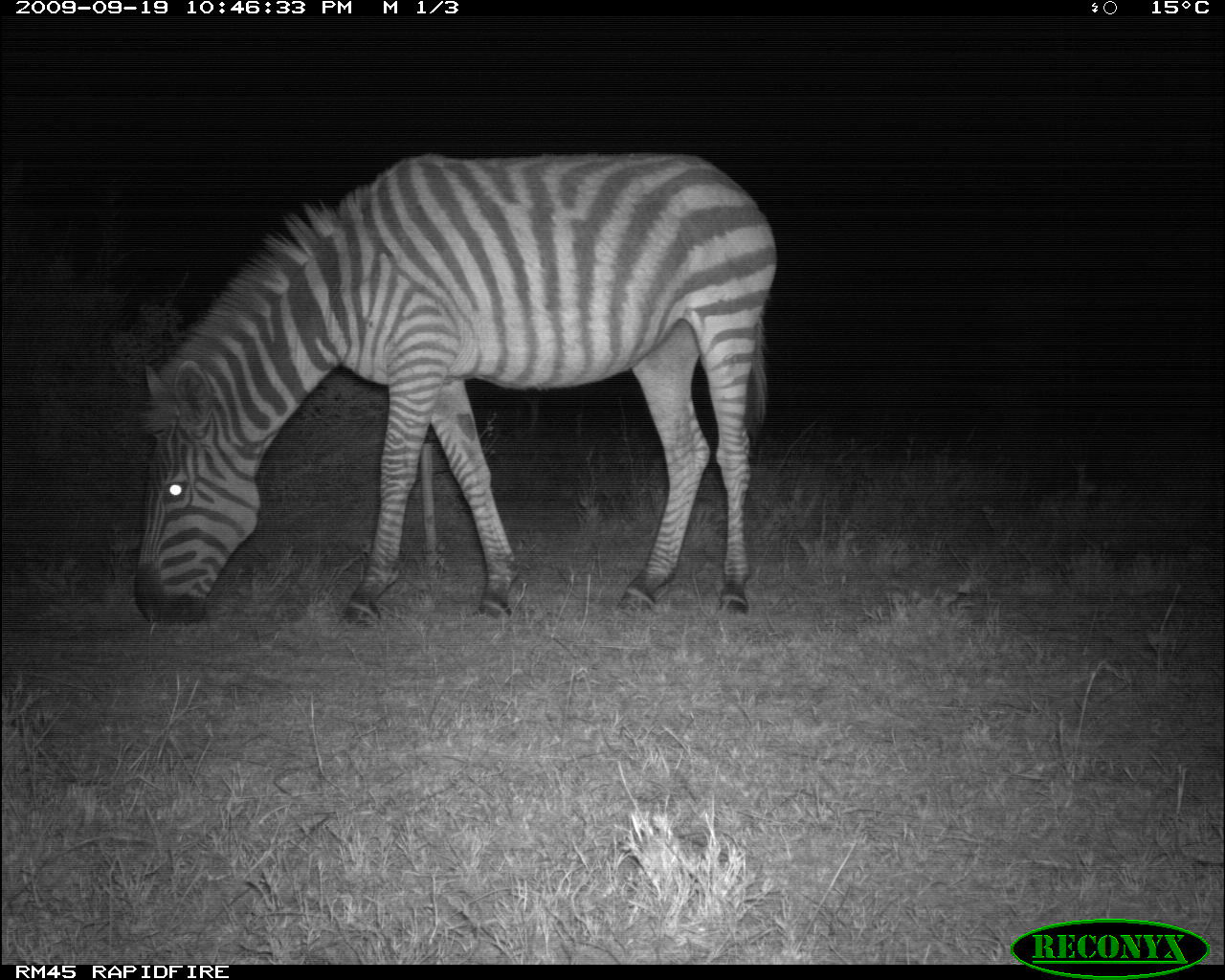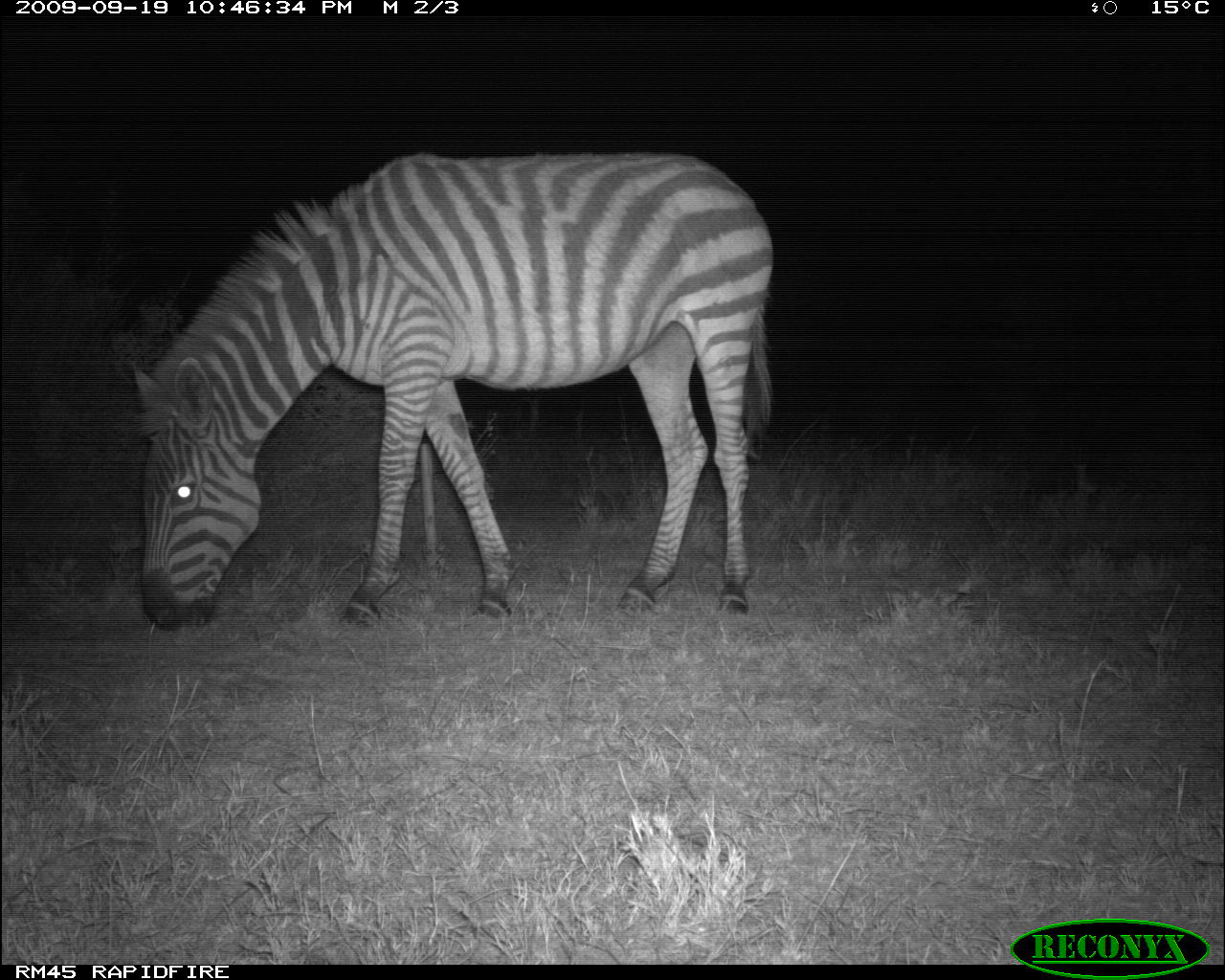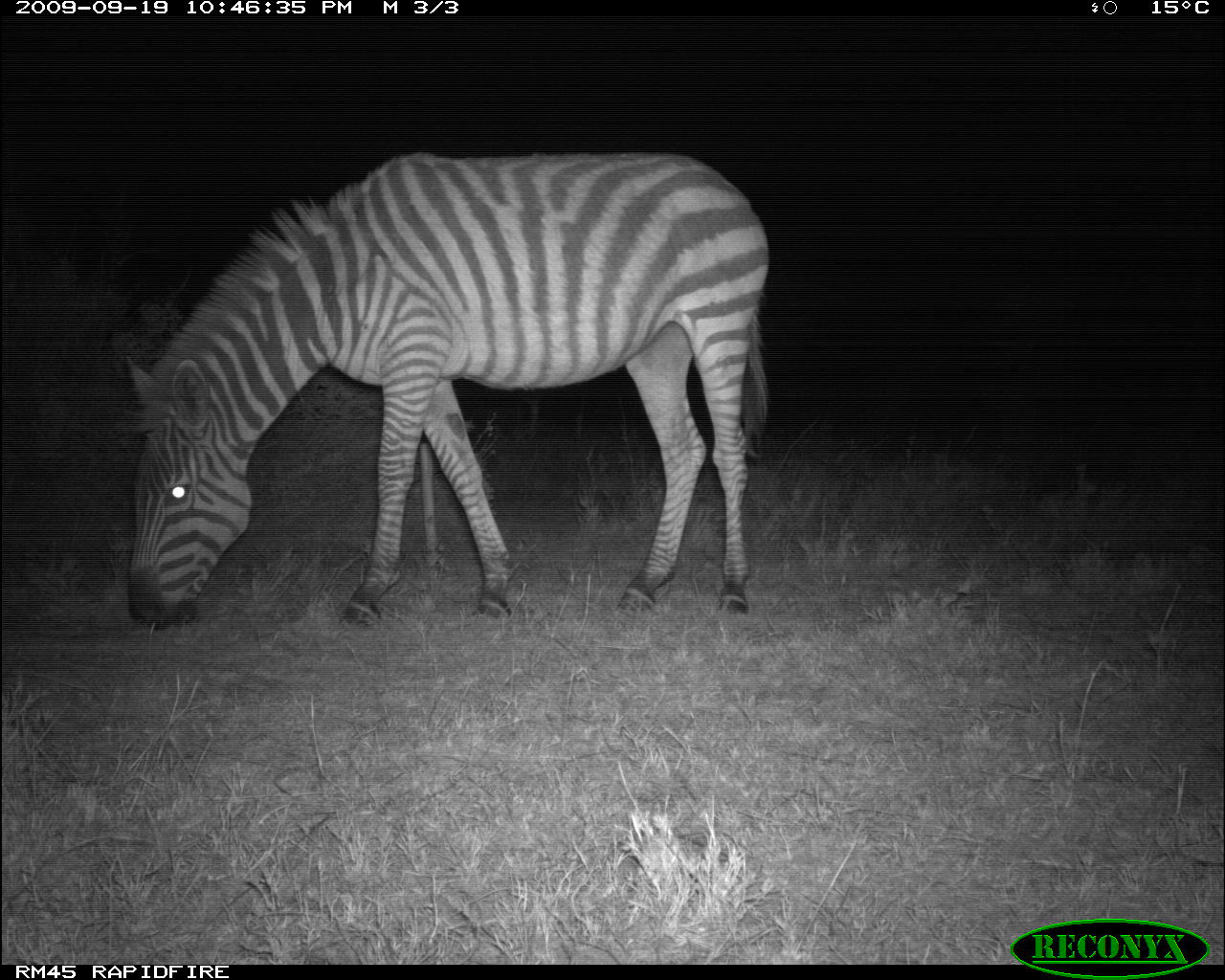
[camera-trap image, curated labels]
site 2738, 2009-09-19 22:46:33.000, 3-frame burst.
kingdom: Animalia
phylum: Chordata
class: Mammalia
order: Perissodactyla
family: Equidae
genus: Equus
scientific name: Equus quagga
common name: plains zebra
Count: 1.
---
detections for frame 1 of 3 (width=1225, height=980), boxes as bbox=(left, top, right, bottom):
equus quagga: bbox=(131, 151, 771, 628)